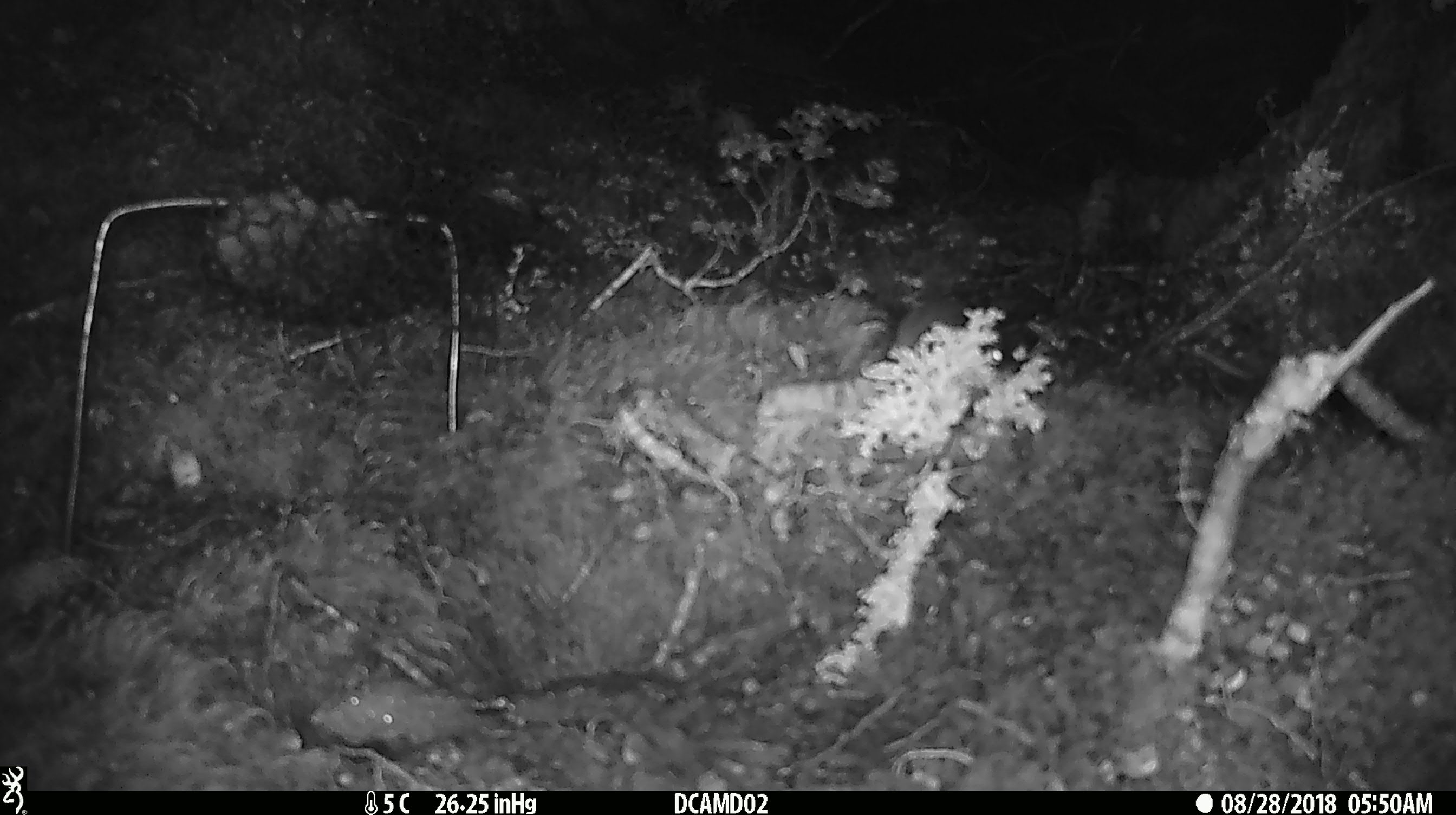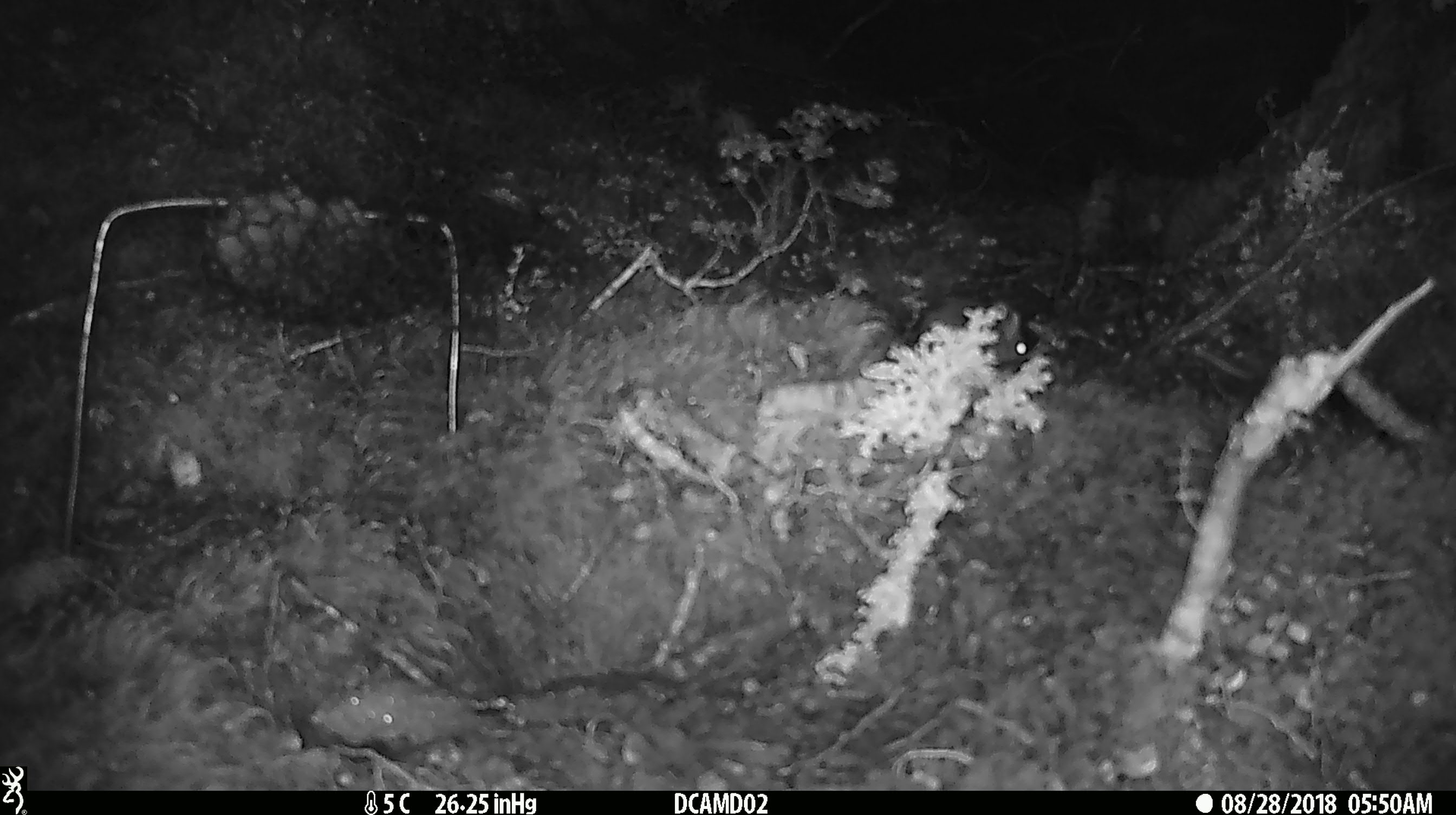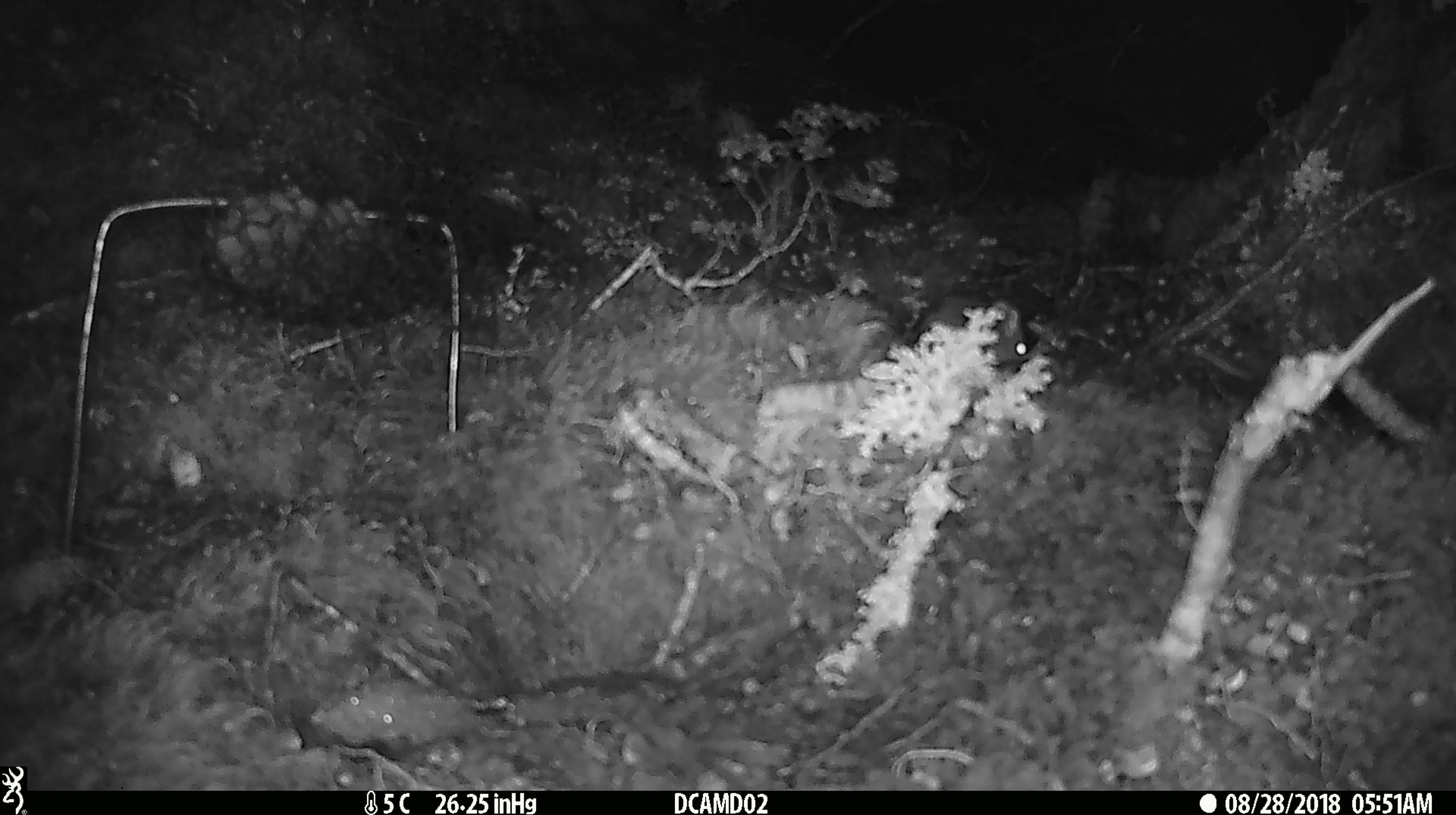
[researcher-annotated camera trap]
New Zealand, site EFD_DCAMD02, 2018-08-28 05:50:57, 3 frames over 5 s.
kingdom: Animalia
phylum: Chordata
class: Mammalia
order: Rodentia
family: Muridae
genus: Mus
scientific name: Mus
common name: mouse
Mouse (Mus).